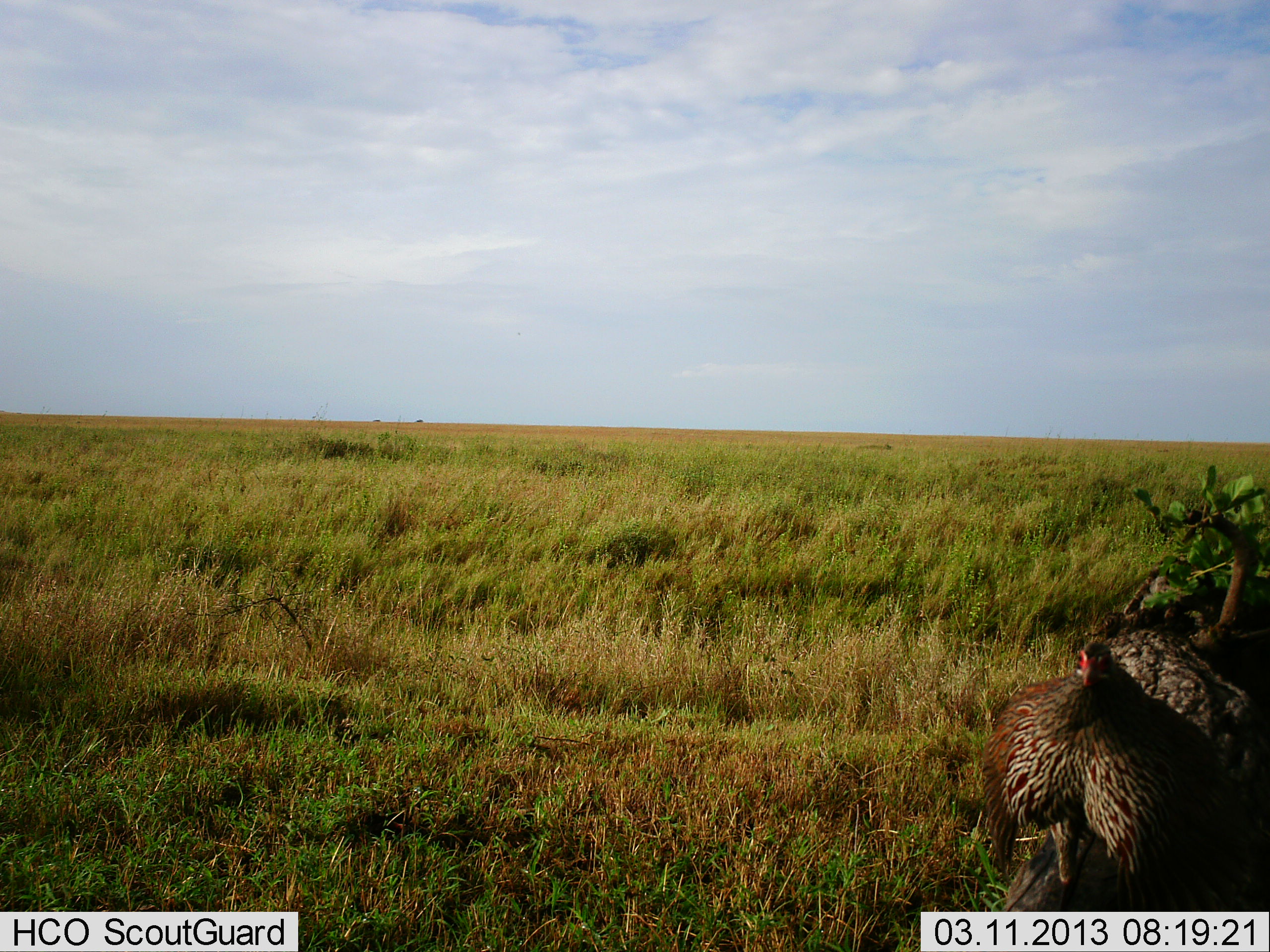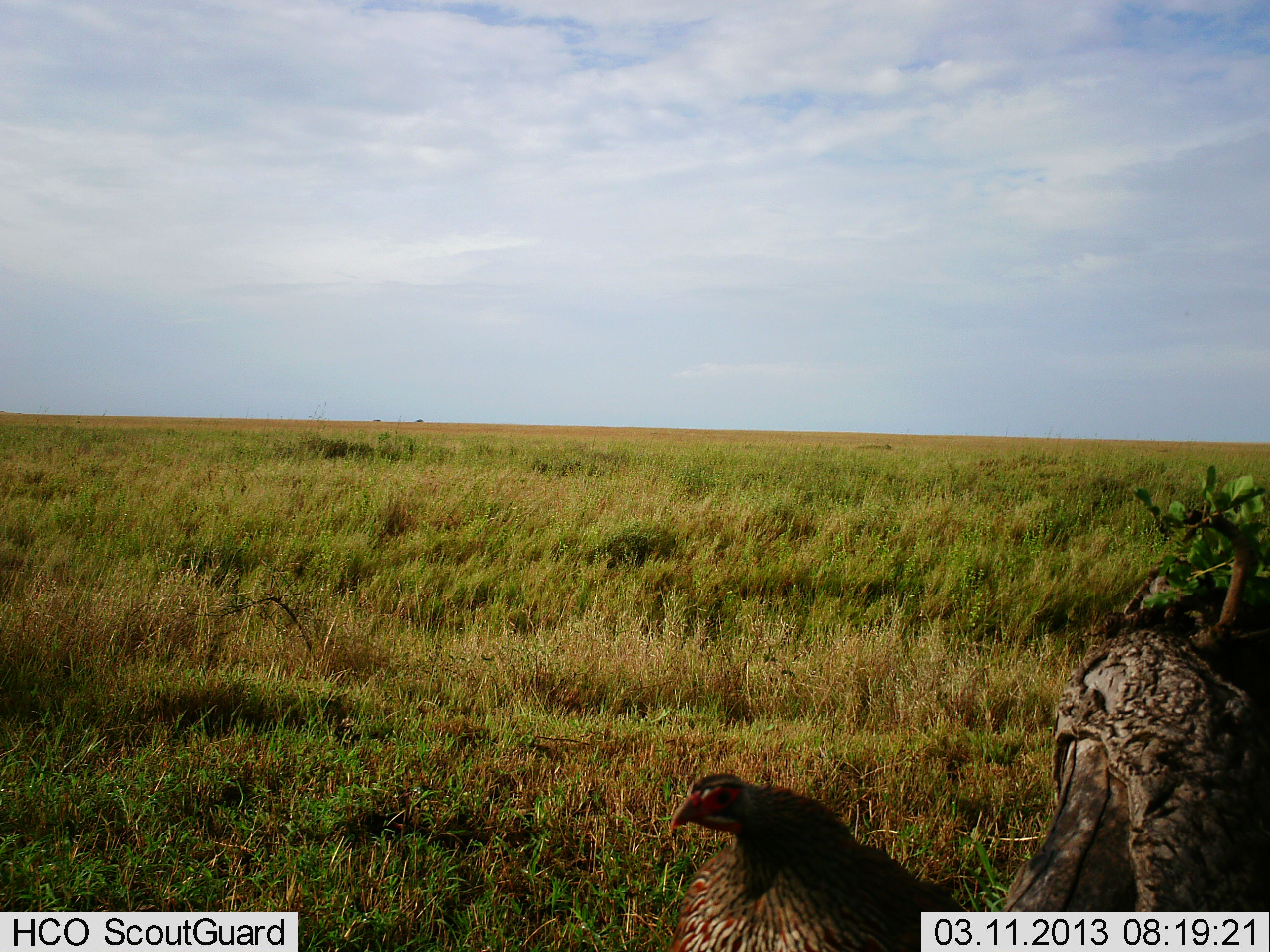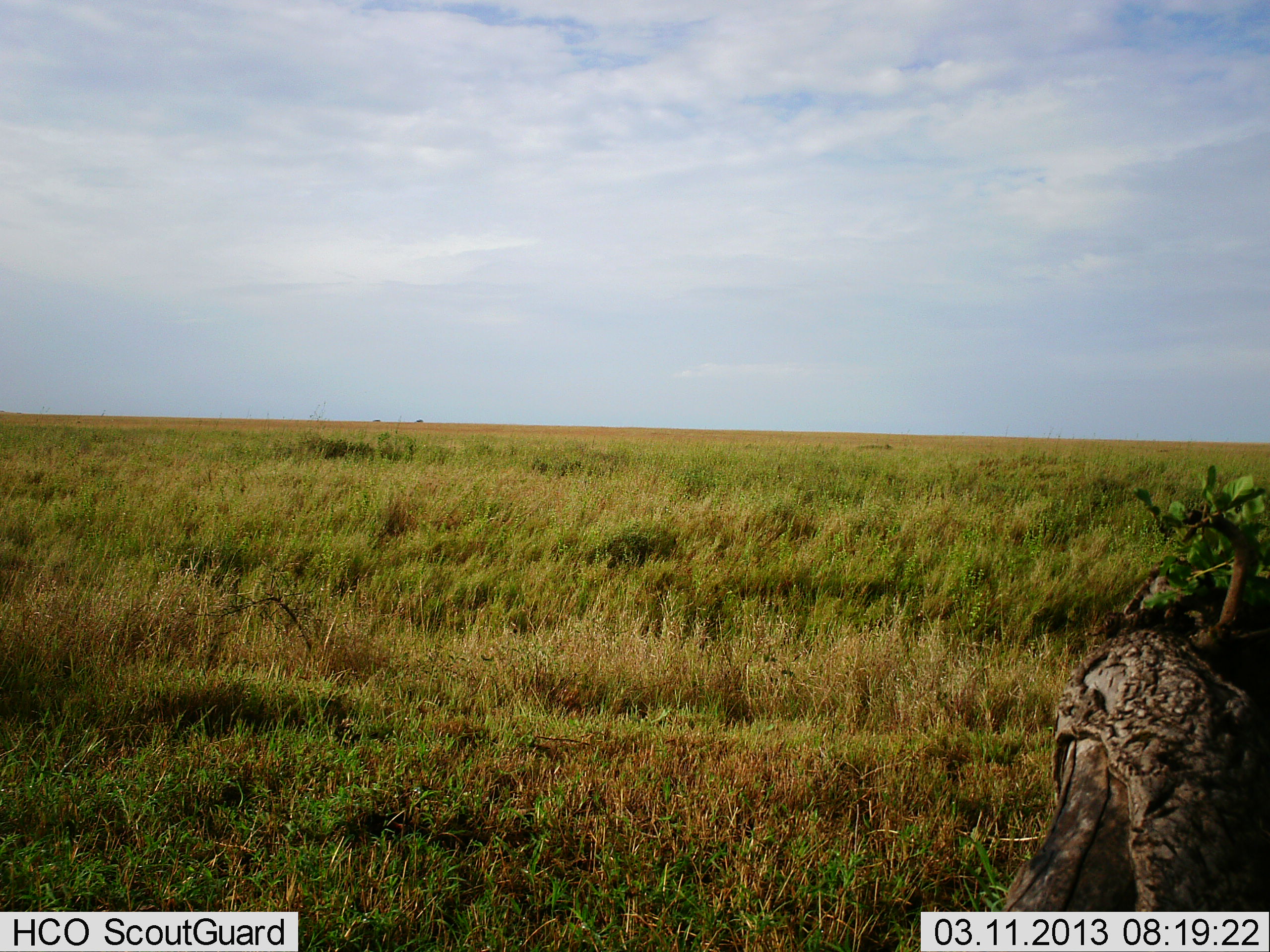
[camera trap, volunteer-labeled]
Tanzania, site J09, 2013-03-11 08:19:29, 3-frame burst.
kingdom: Animalia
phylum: Chordata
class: Aves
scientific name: Aves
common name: bird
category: otherbird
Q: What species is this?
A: Otherbird (bird) (Aves).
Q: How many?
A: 1.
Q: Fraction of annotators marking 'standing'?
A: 9%.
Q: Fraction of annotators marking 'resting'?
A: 0%.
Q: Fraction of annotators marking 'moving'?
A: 91%.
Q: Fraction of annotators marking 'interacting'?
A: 0%.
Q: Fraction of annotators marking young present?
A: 0%.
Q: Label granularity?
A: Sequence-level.